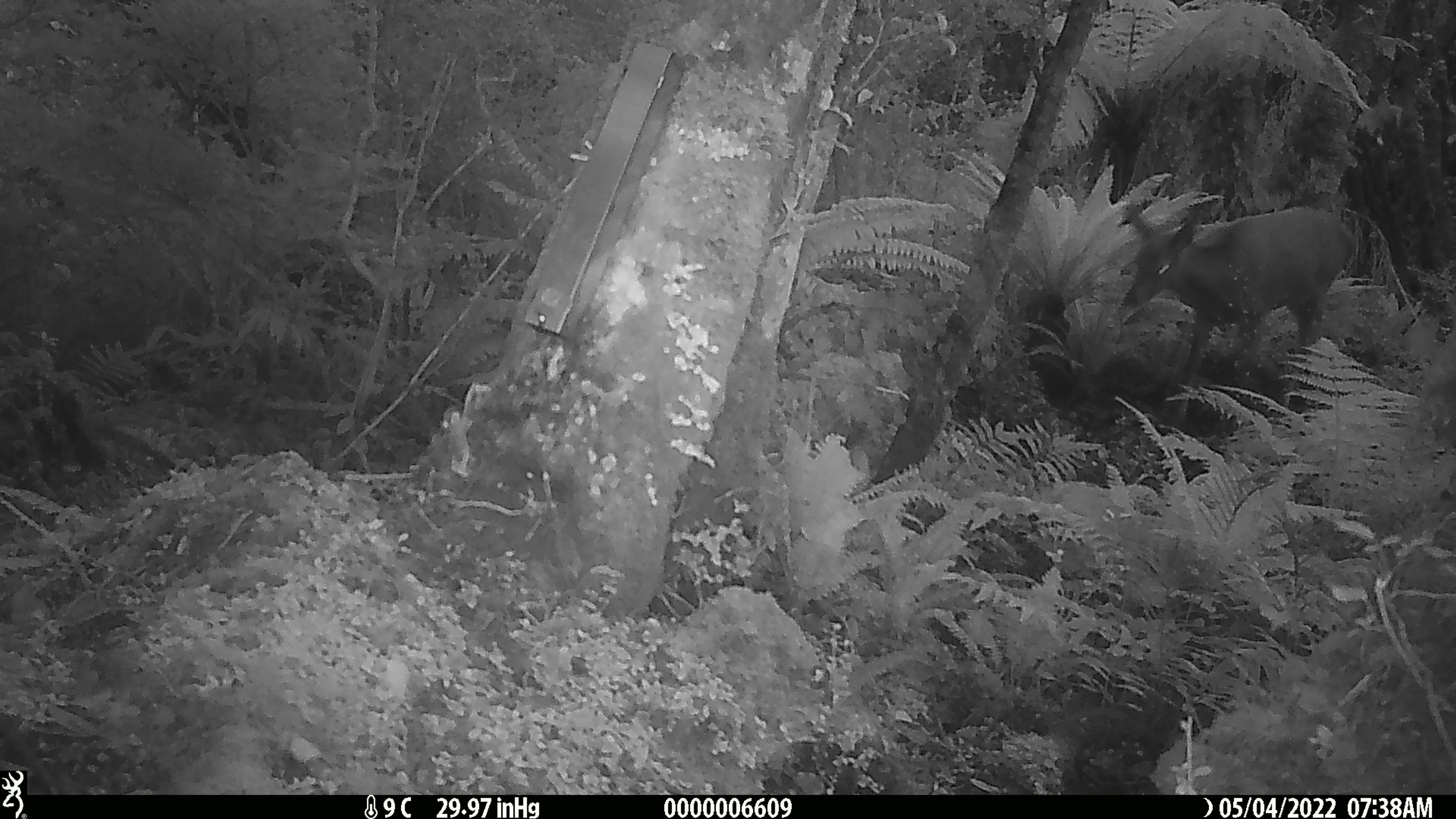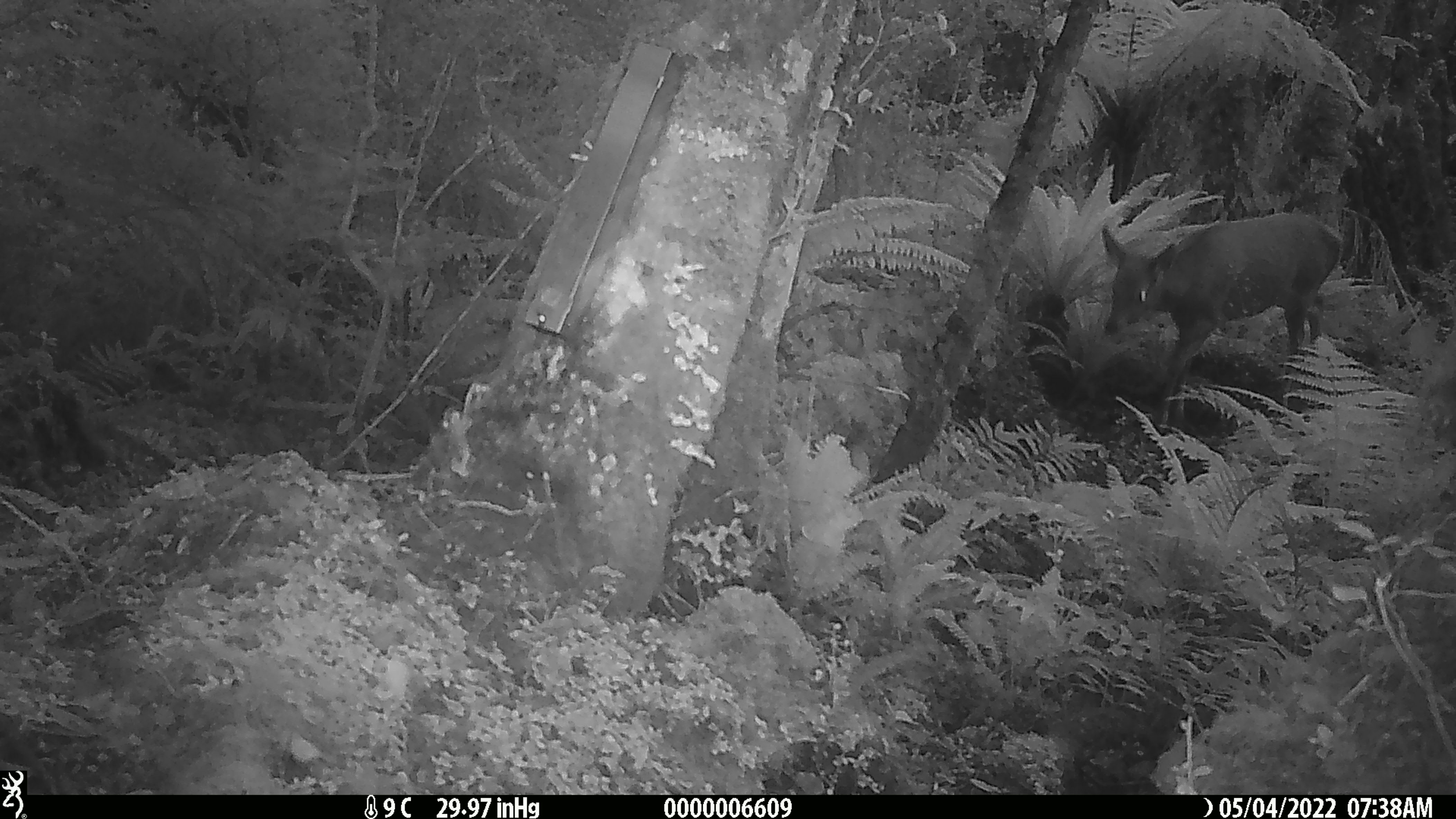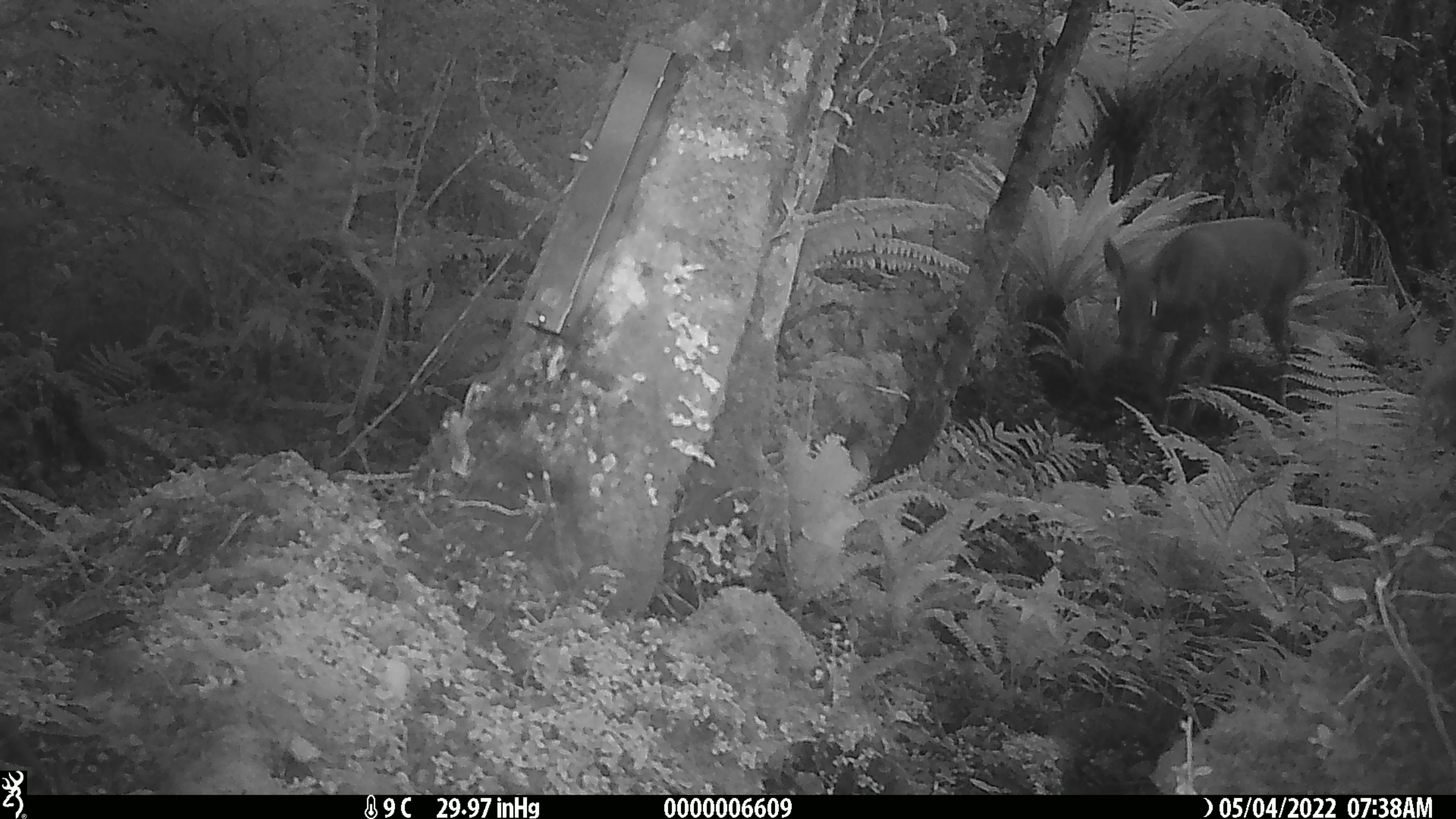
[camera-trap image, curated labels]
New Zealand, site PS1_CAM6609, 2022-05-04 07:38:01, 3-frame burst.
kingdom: Animalia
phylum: Chordata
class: Mammalia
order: Artiodactyla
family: Cervidae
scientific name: Cervidae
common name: deer